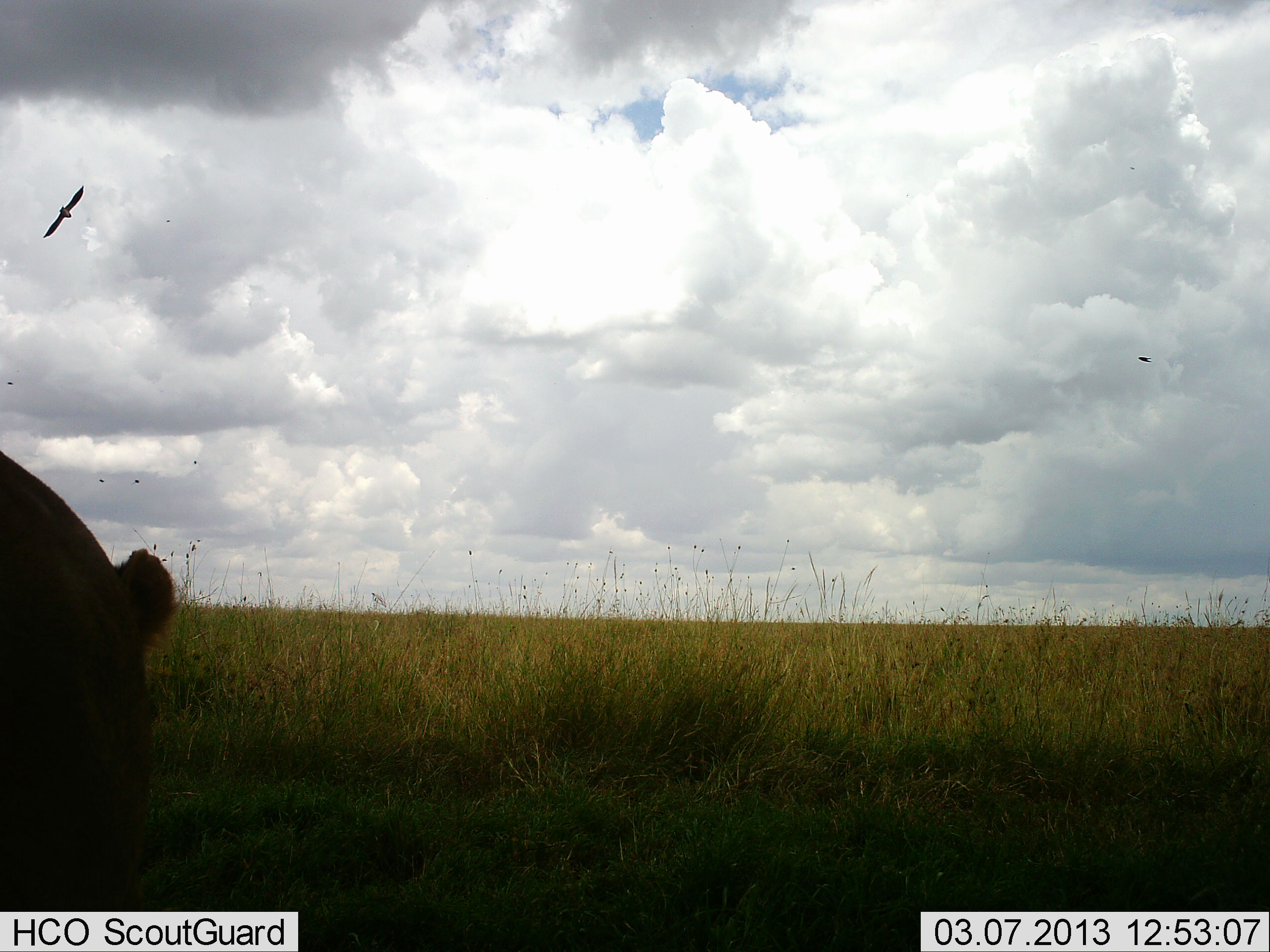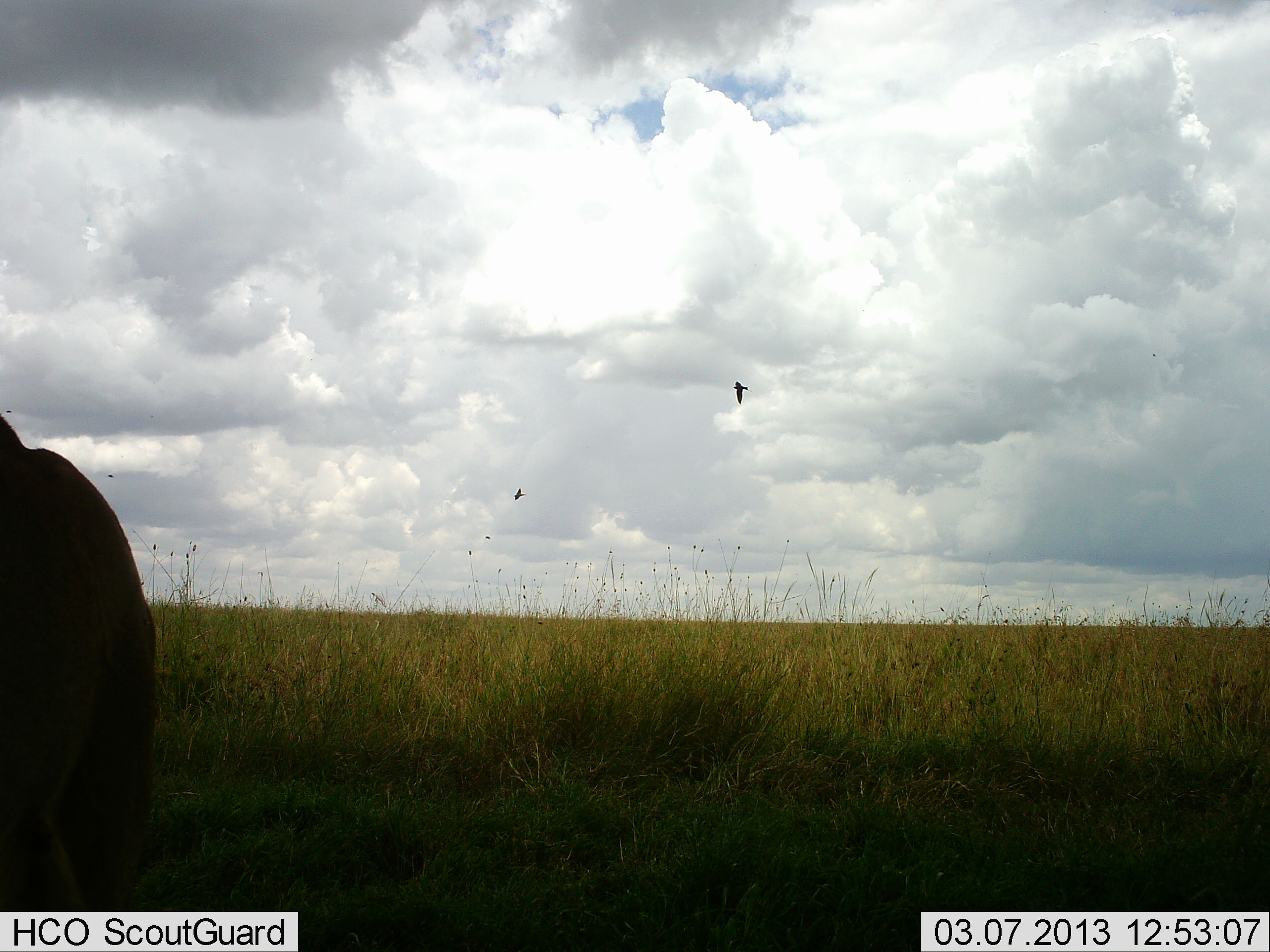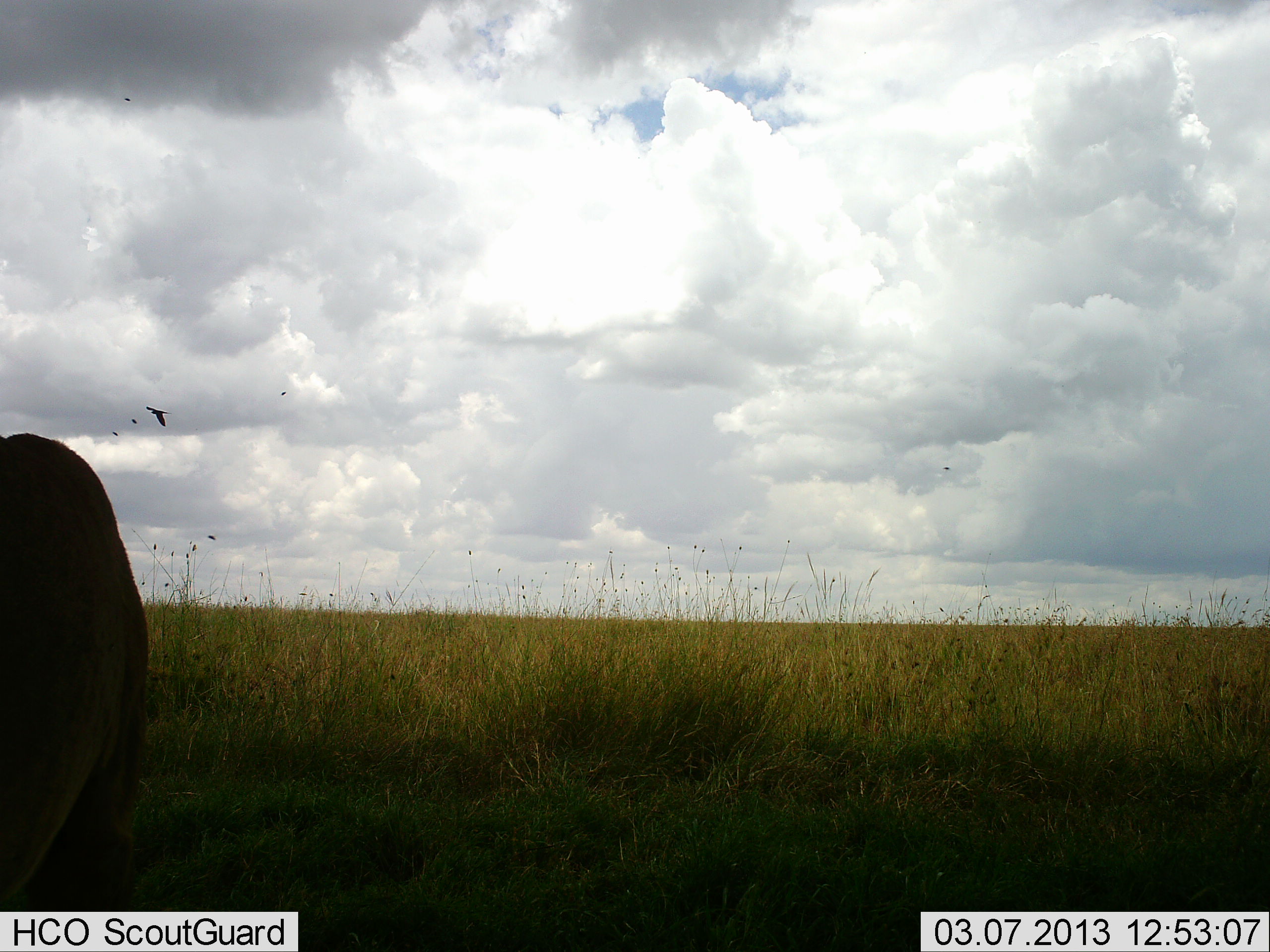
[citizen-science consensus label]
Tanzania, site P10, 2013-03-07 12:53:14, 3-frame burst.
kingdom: Animalia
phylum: Chordata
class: Aves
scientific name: Aves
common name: bird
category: otherbird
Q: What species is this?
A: Otherbird (bird) (Aves).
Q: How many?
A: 2.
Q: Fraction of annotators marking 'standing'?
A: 0%.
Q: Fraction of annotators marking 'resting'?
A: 0%.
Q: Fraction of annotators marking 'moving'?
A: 100%.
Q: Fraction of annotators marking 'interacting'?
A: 0%.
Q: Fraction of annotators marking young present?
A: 0%.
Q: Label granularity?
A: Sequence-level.